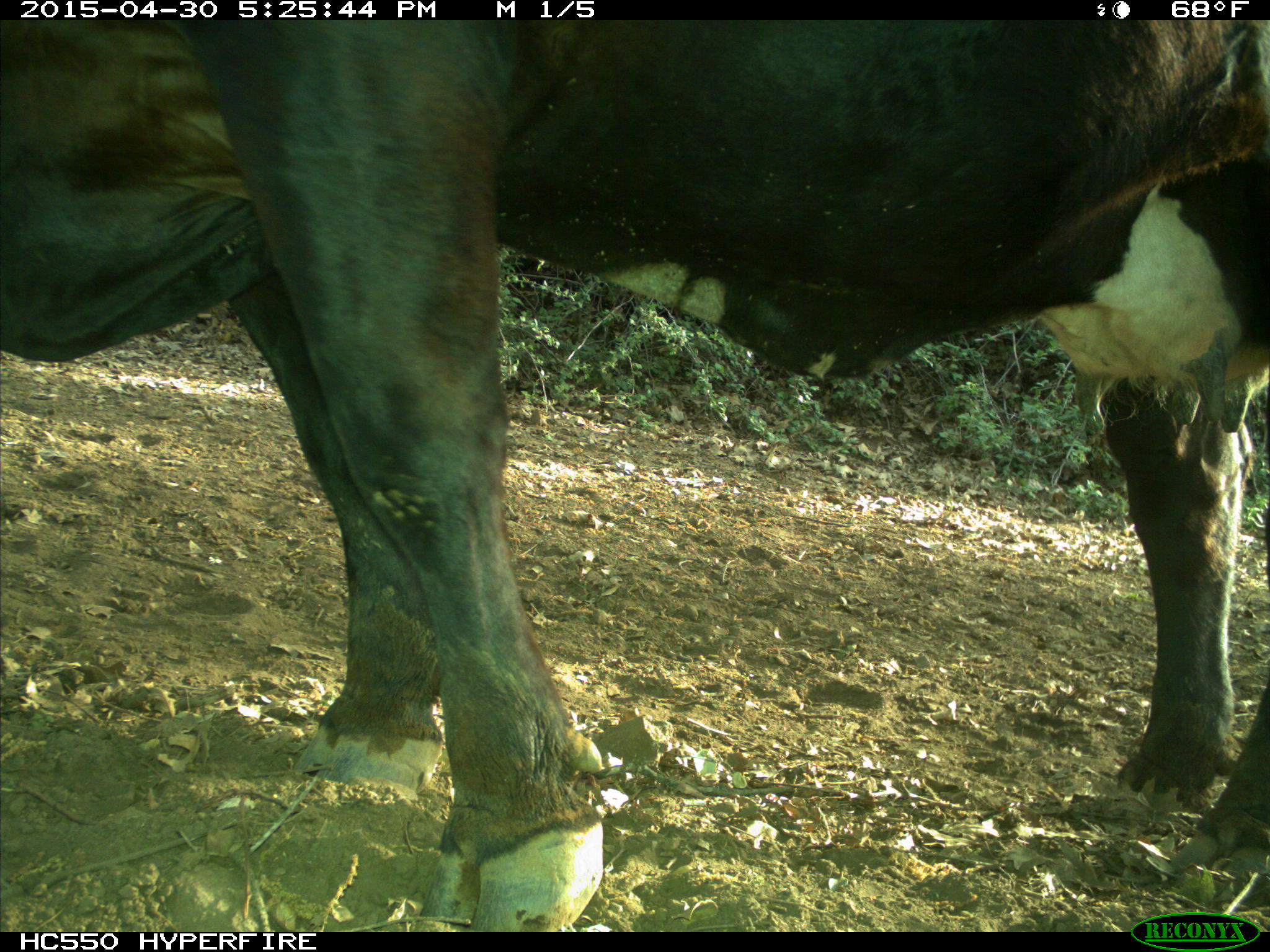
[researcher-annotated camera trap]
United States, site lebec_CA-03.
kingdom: Animalia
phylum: Chordata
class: Mammalia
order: Artiodactyla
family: Bovidae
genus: Bos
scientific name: Bos taurus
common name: domestic cow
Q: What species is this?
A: Bos taurus (domestic cow).